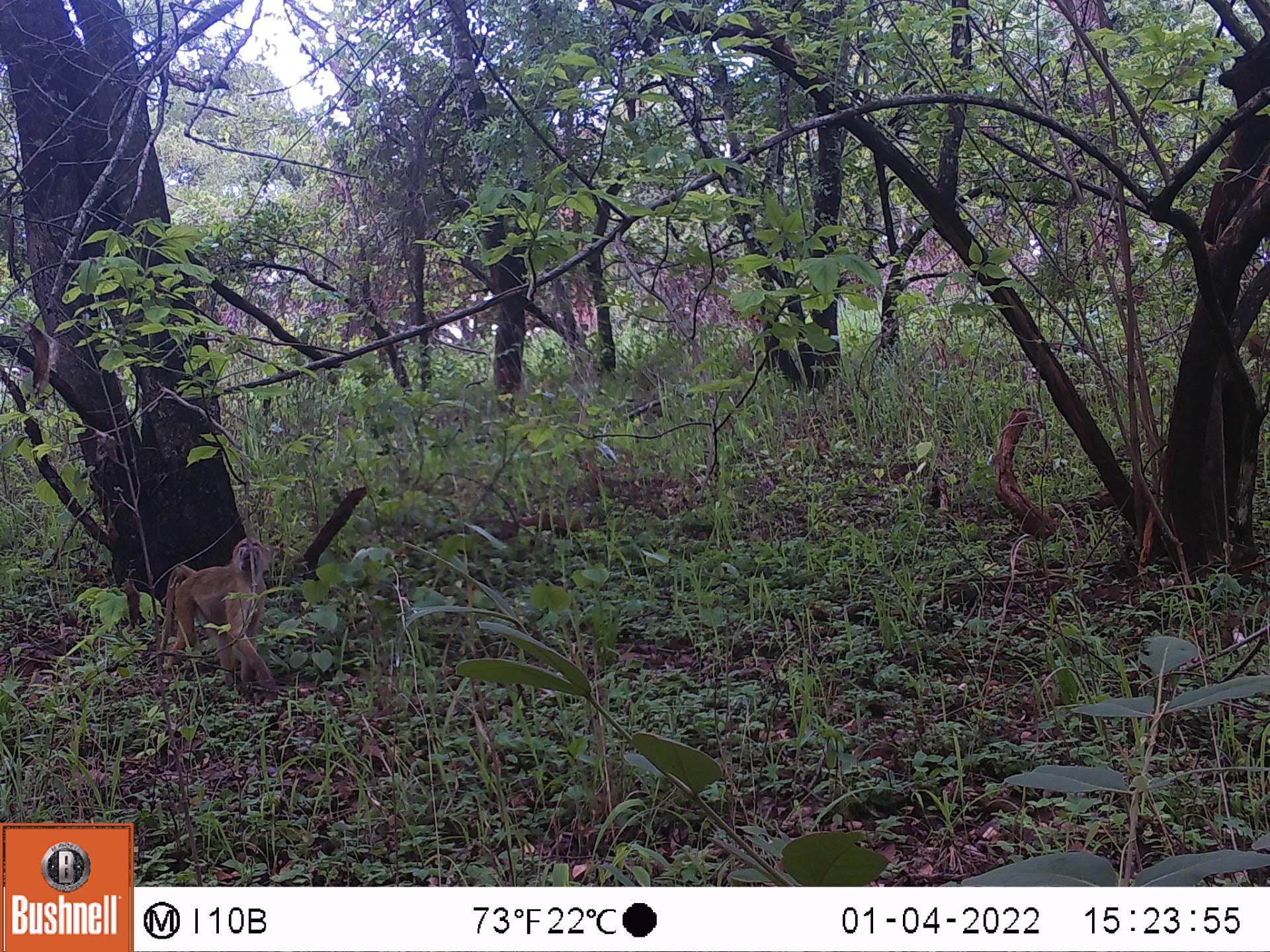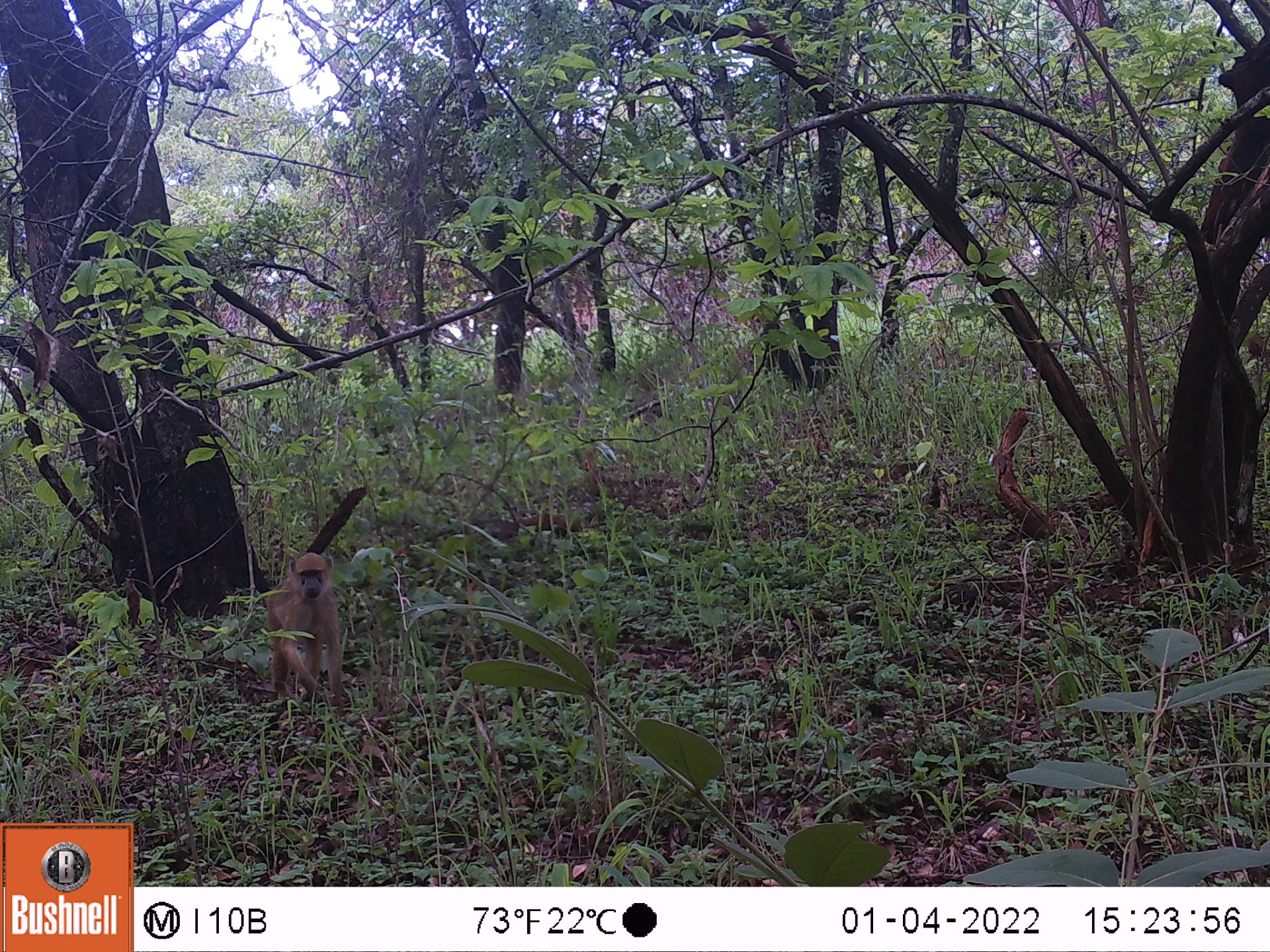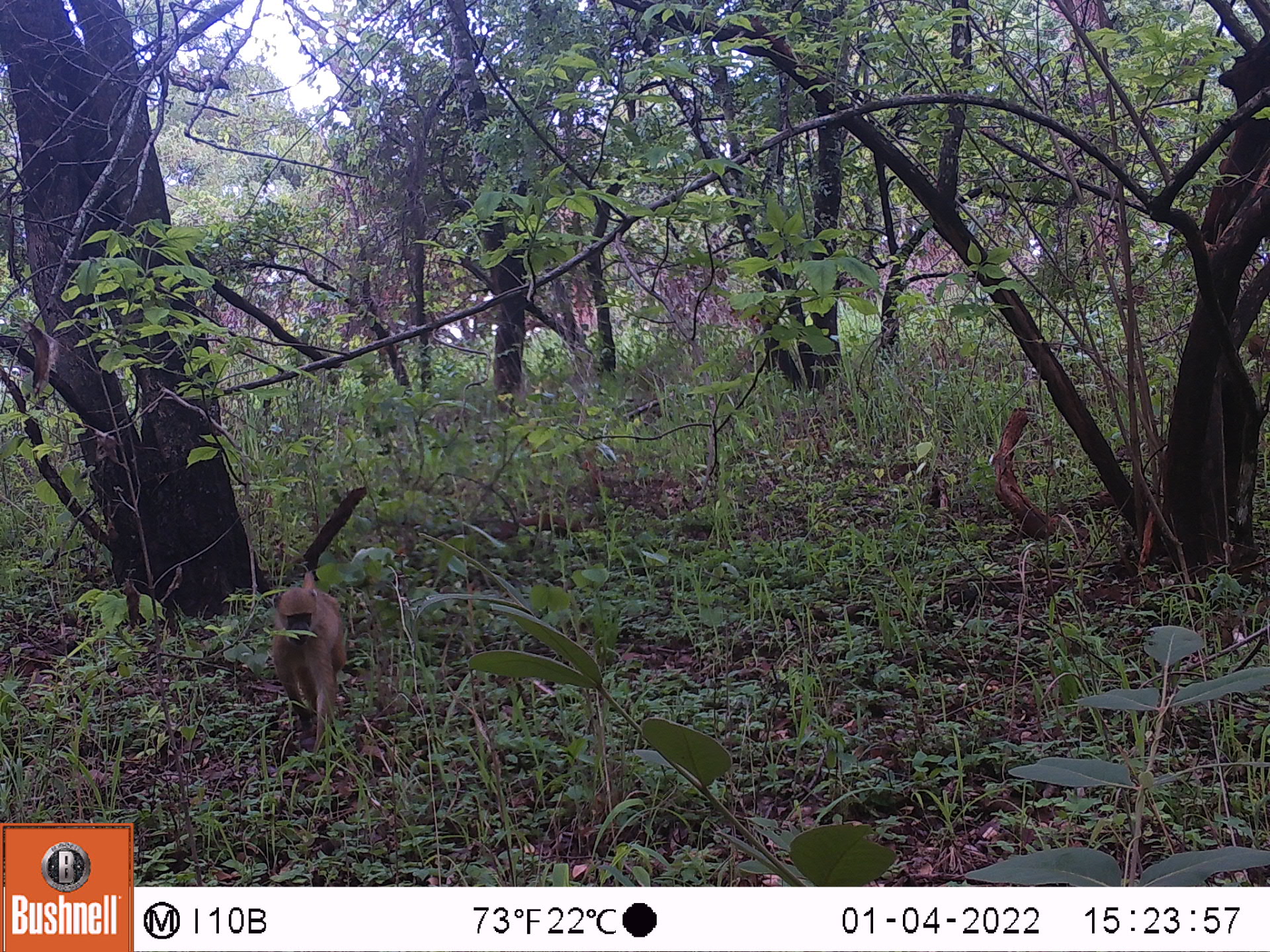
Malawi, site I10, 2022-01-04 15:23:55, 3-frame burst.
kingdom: Animalia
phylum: Chordata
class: Mammalia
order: Primates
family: Cercopithecidae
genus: Papio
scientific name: Papio cynocephalus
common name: yellow baboon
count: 1